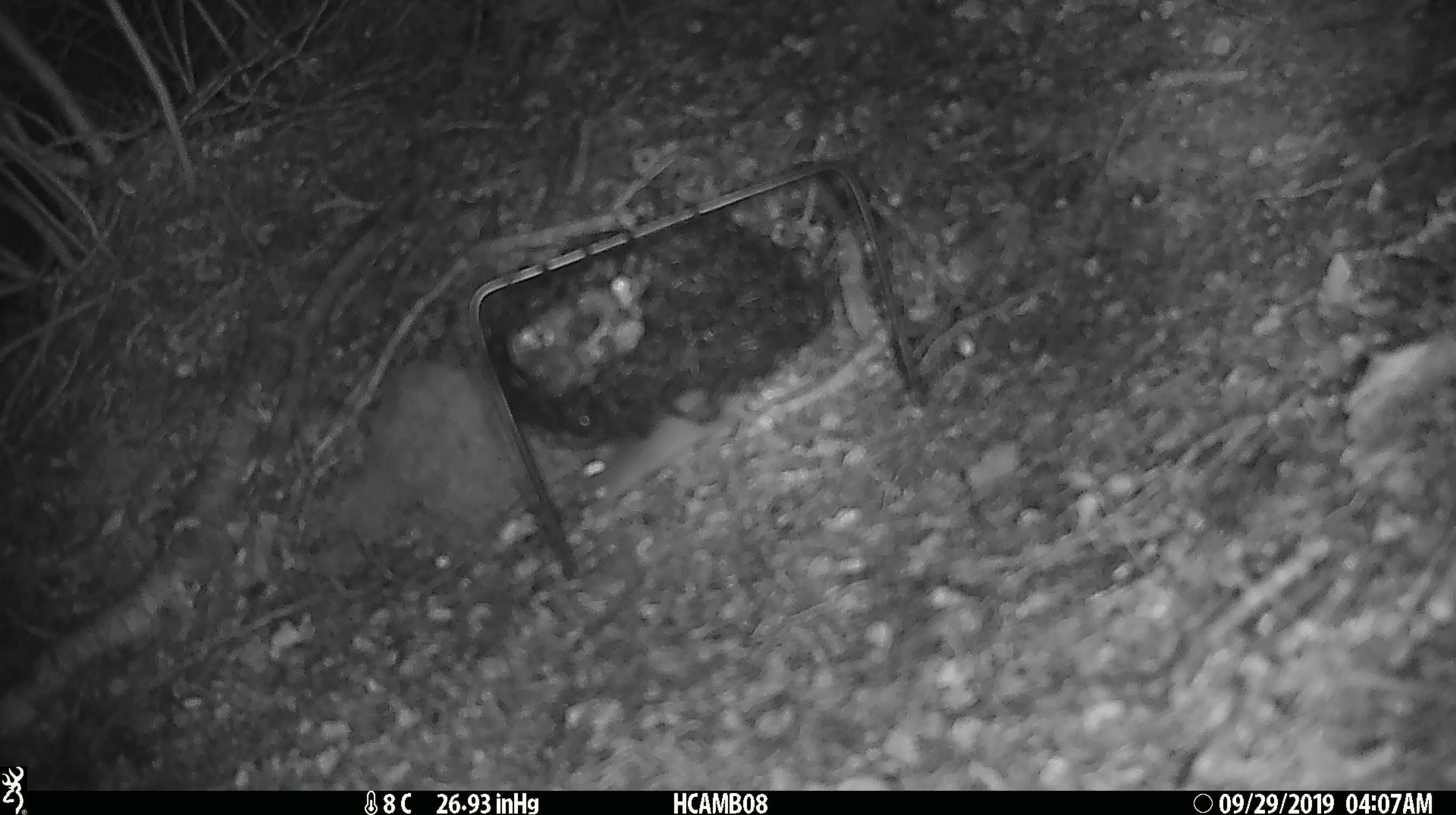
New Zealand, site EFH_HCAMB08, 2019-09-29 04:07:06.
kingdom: Animalia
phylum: Chordata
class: Mammalia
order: Rodentia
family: Muridae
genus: Mus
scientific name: Mus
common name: mouse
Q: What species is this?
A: Mouse (Mus).